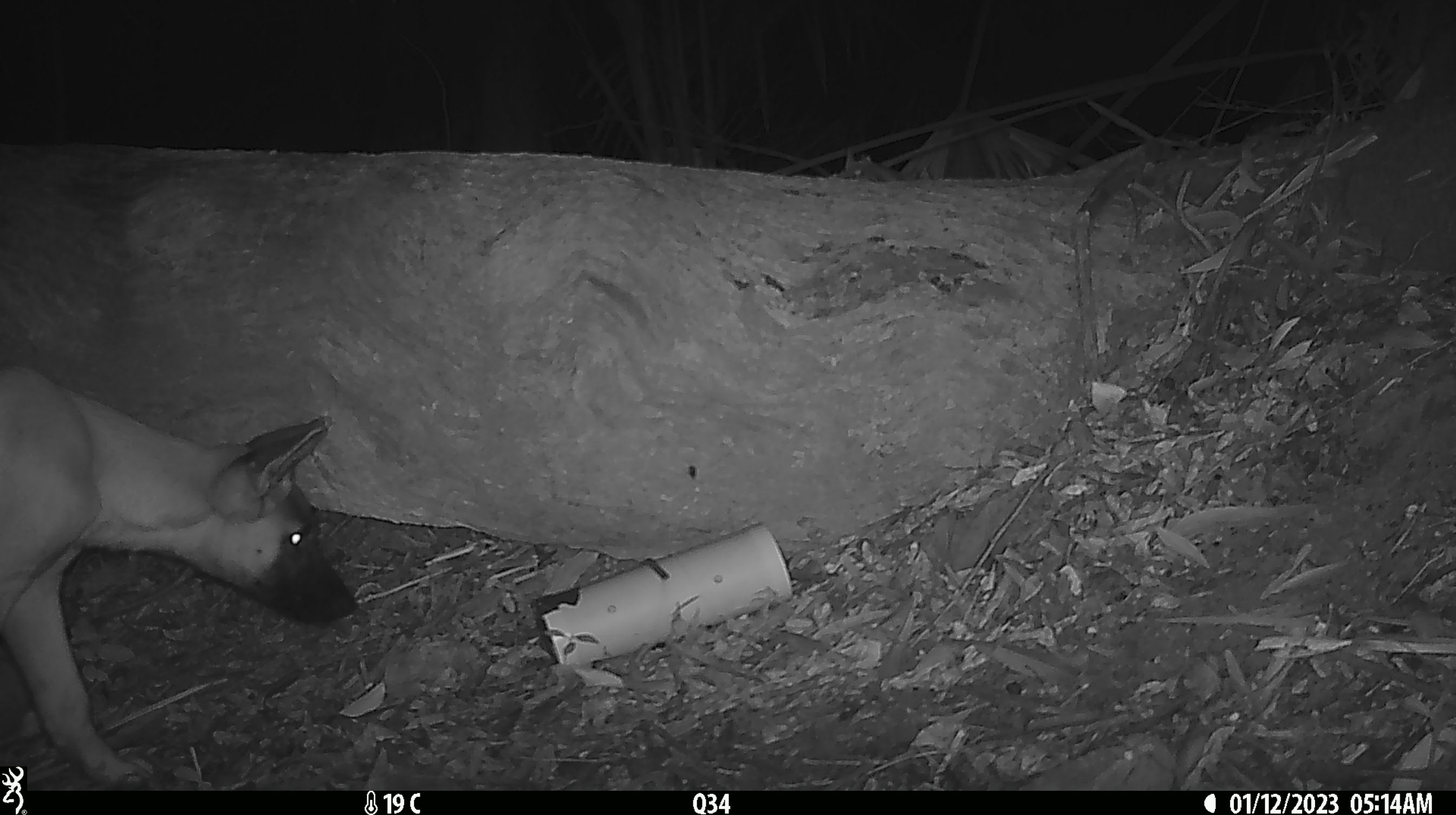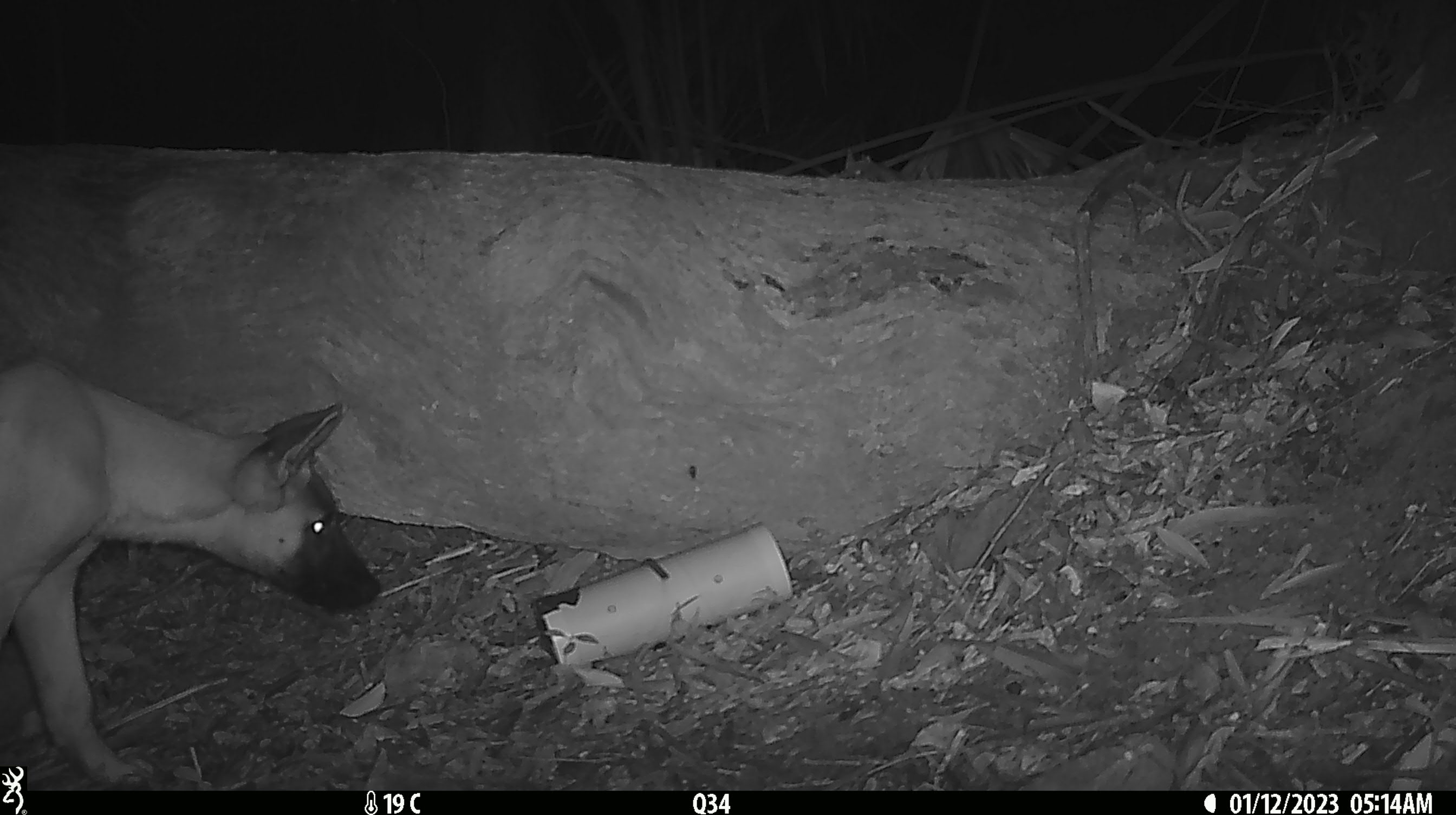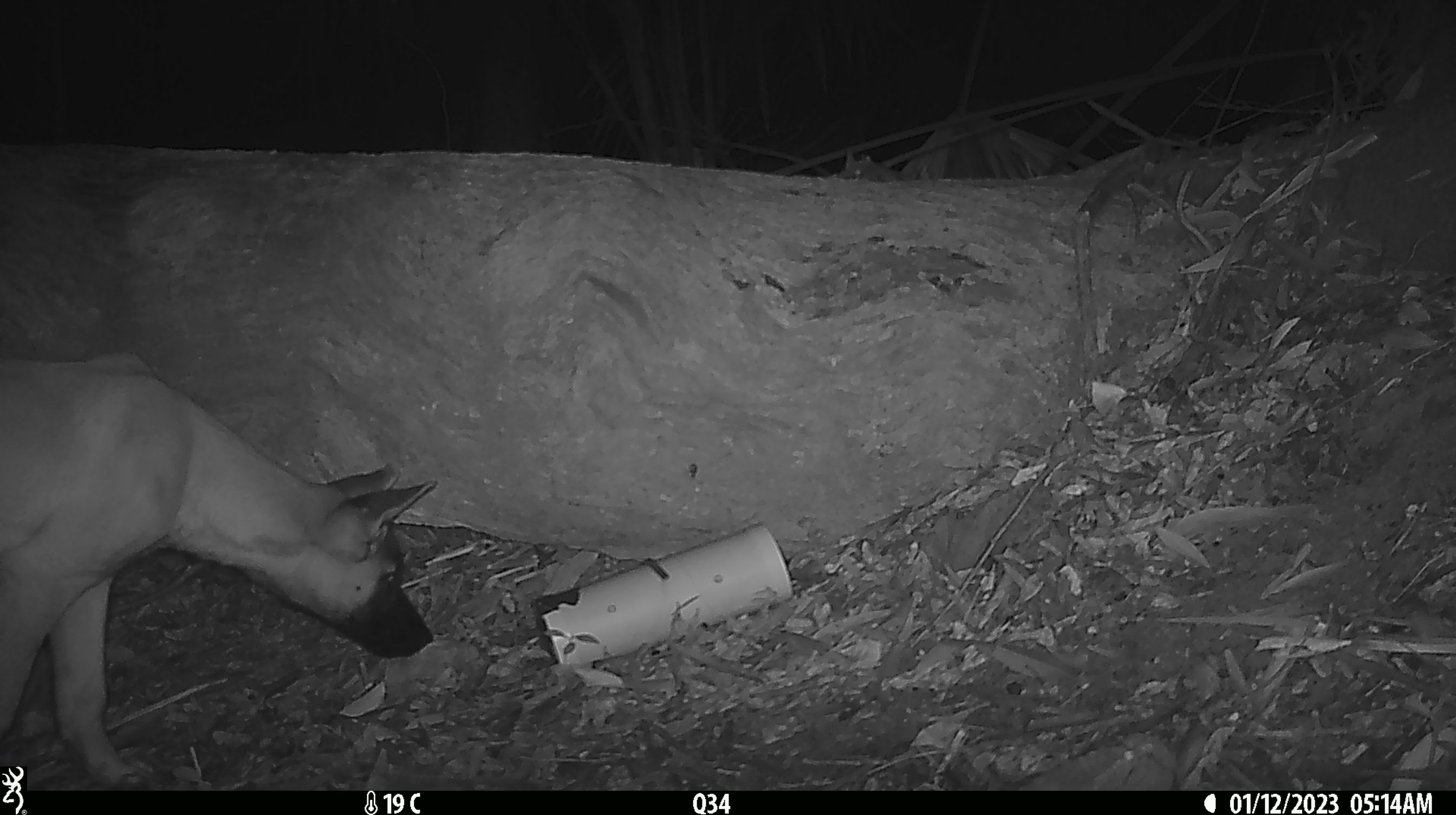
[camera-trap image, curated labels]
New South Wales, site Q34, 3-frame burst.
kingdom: Animalia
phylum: Chordata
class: Mammalia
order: Carnivora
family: Canidae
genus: Canis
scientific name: Canis familiaris dingo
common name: dingo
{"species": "dingo (Canis familiaris dingo)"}